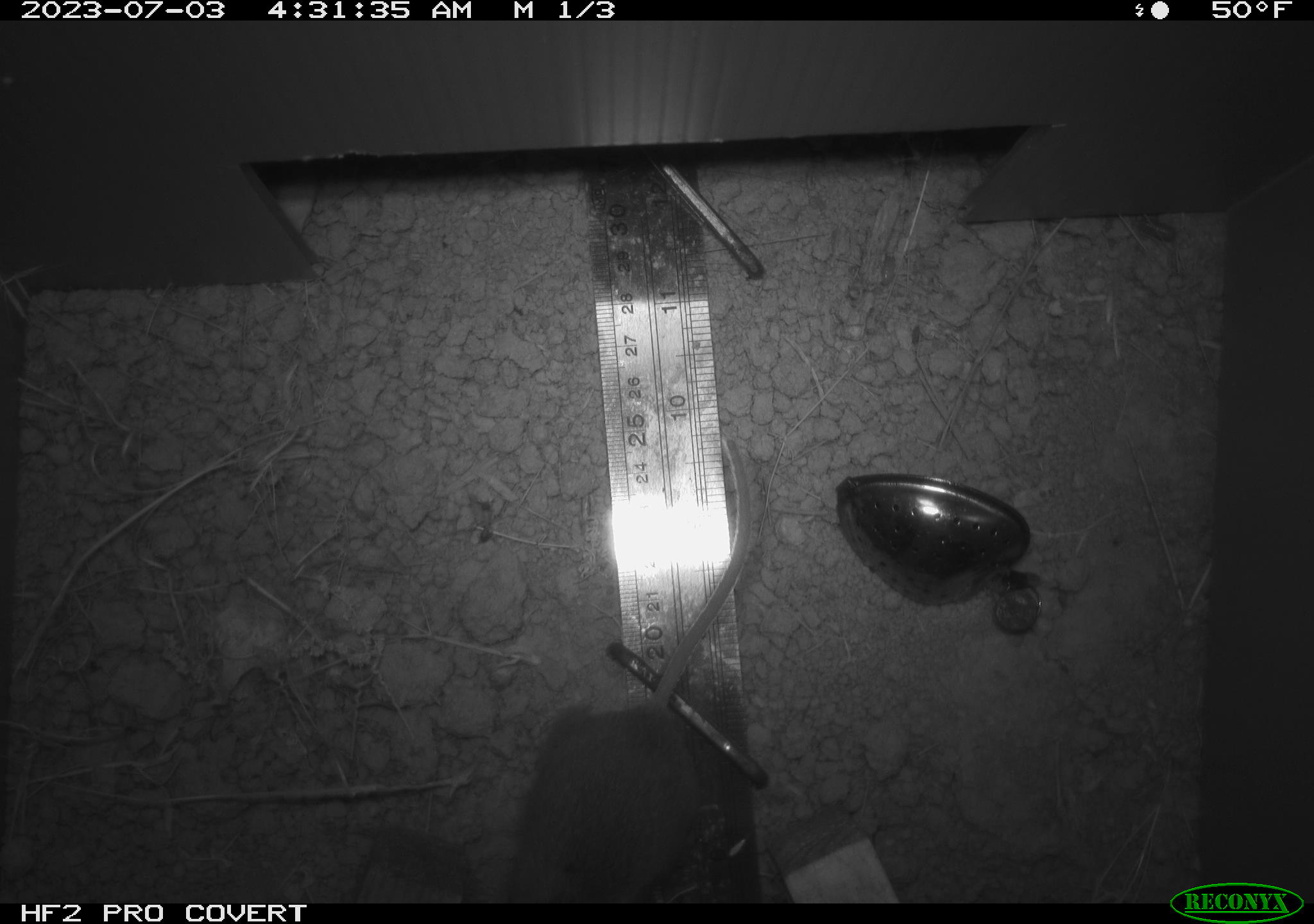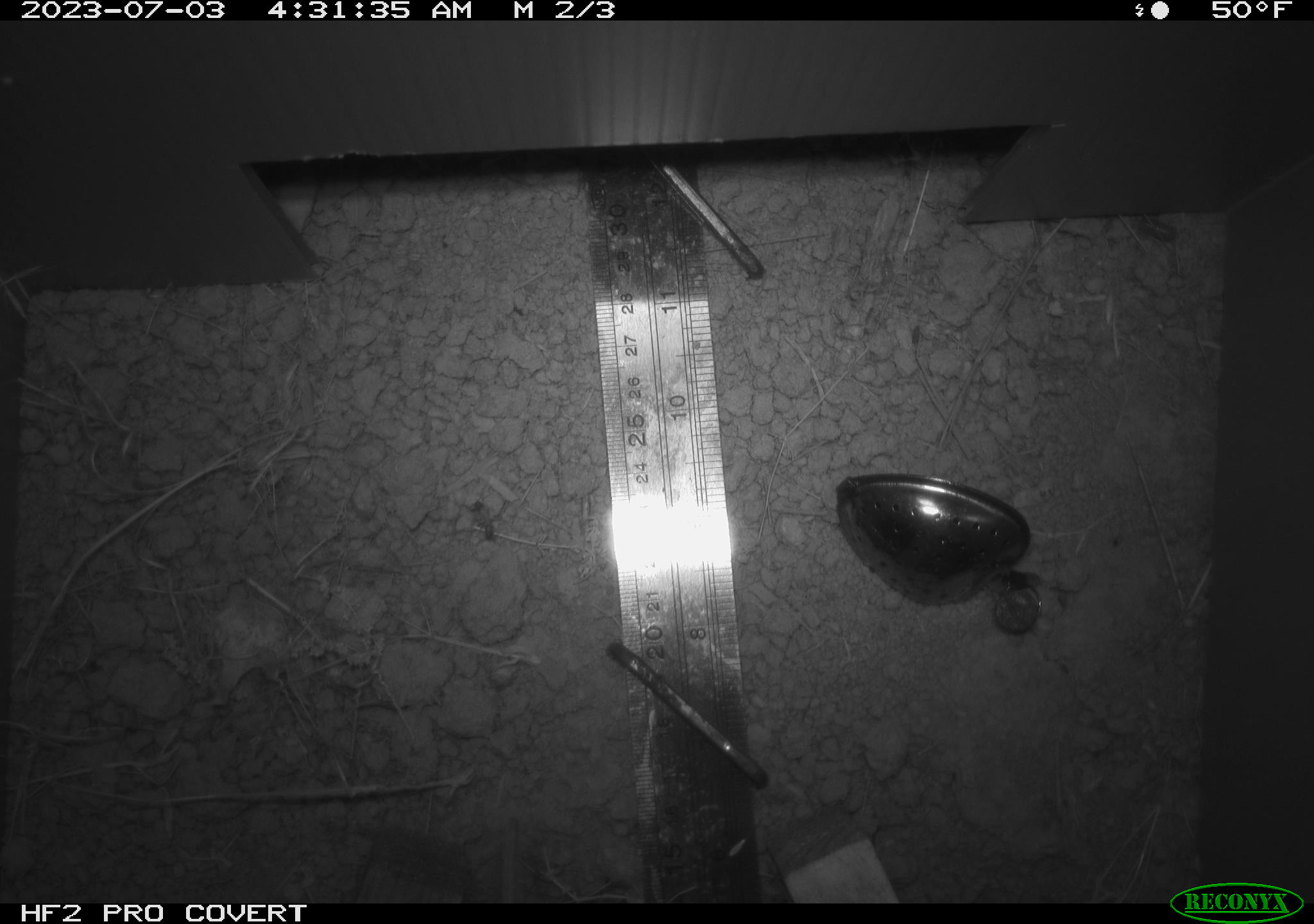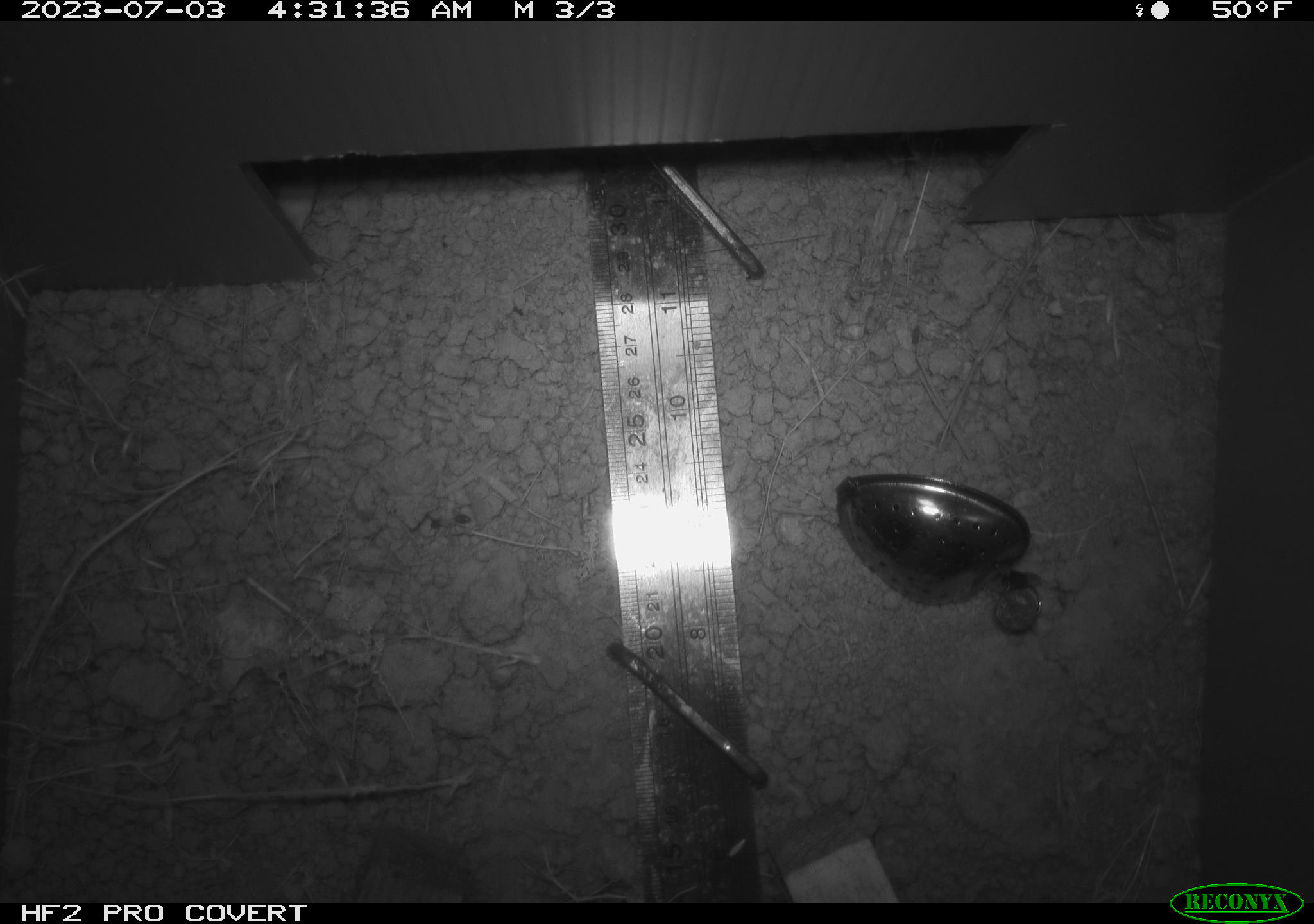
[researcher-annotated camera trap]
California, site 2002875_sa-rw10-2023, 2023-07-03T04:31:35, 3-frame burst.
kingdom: Animalia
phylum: Chordata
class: Mammalia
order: Rodentia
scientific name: Rodentia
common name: rodent